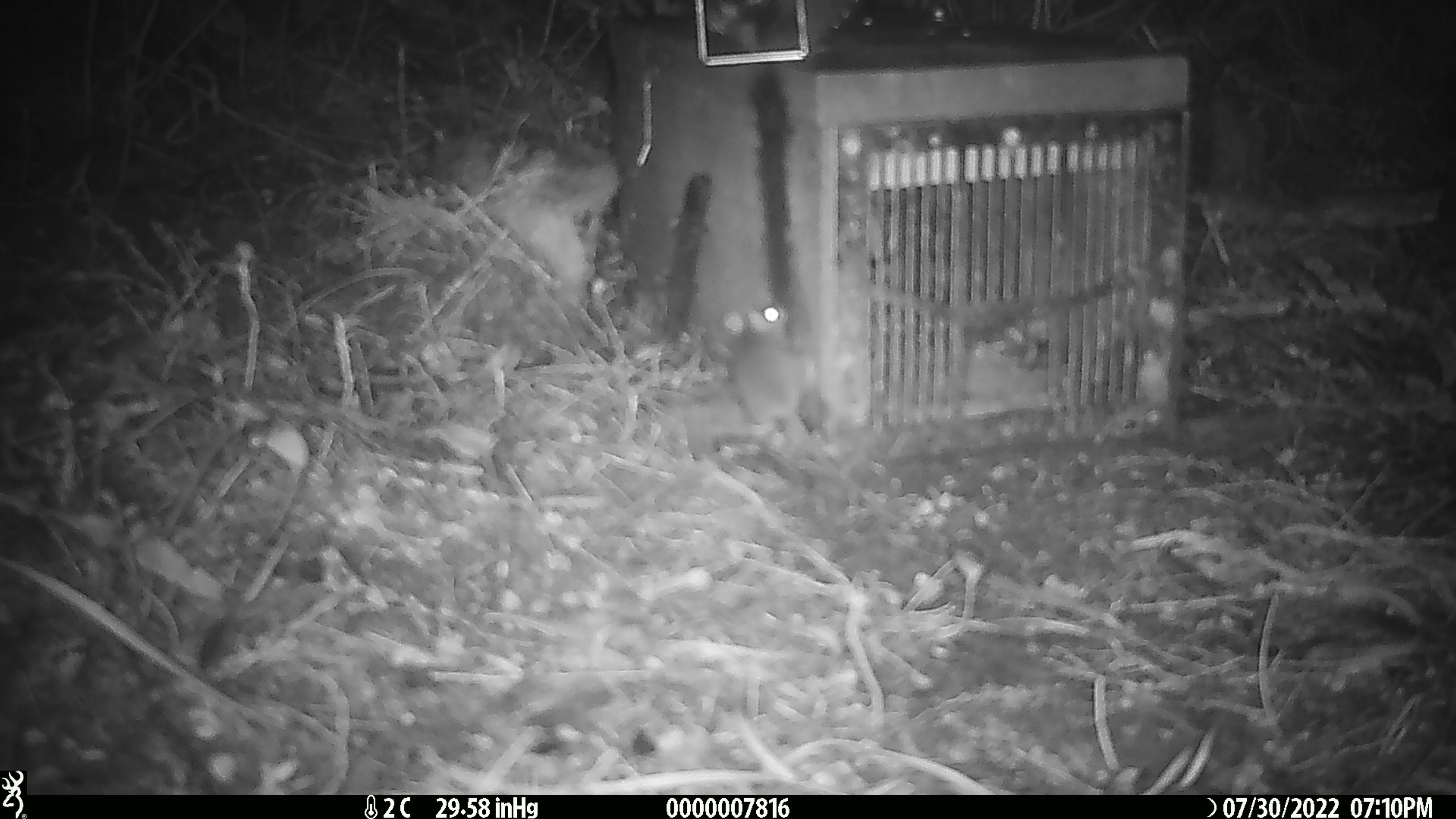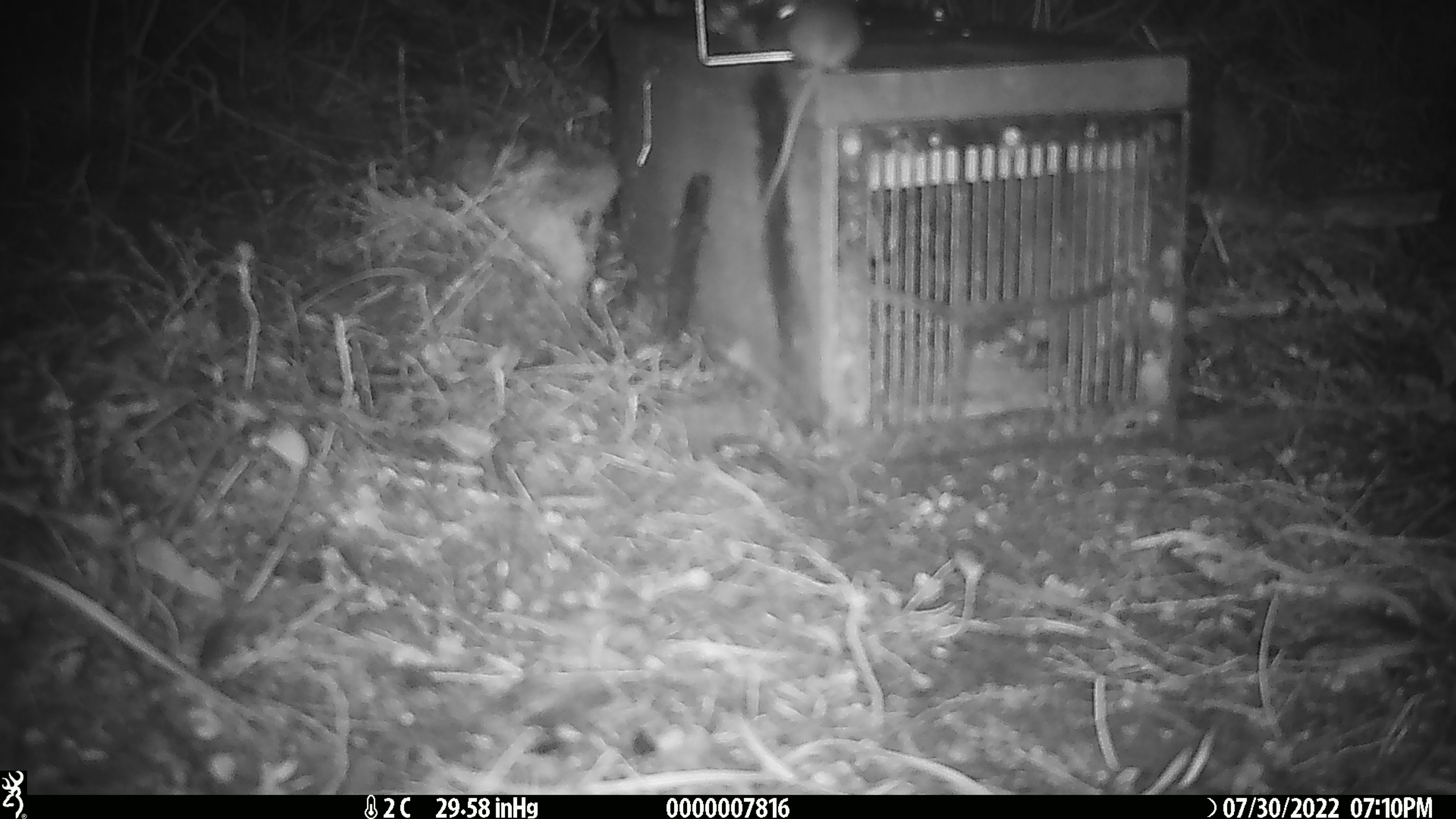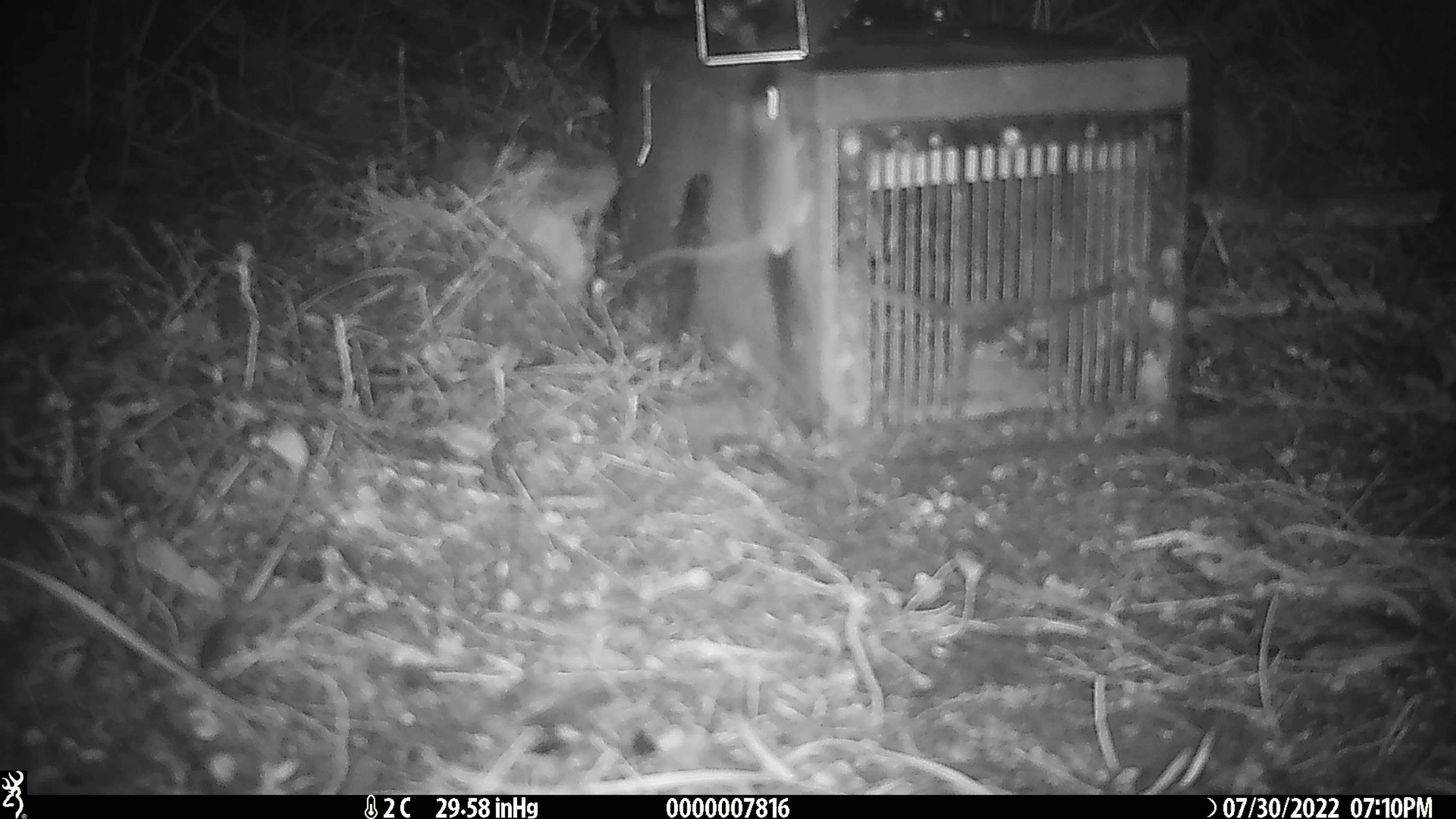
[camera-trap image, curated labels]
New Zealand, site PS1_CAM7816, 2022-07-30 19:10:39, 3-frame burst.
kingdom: Animalia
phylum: Chordata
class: Mammalia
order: Rodentia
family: Muridae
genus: Mus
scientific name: Mus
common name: mouse